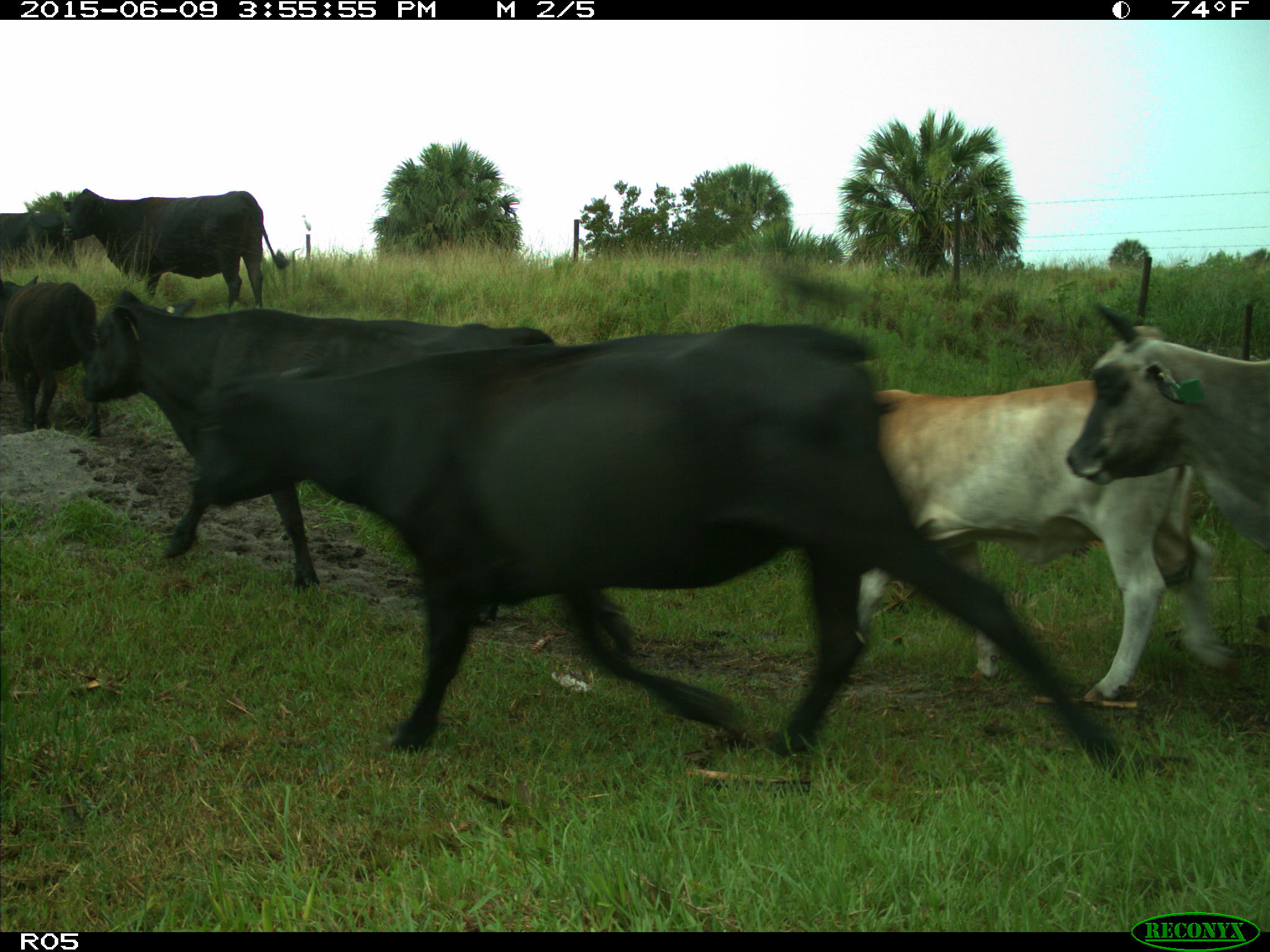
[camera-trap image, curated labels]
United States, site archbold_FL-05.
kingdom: Animalia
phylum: Chordata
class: Mammalia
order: Artiodactyla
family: Bovidae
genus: Bos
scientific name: Bos taurus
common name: domestic cow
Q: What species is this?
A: Bos taurus (domestic cow).